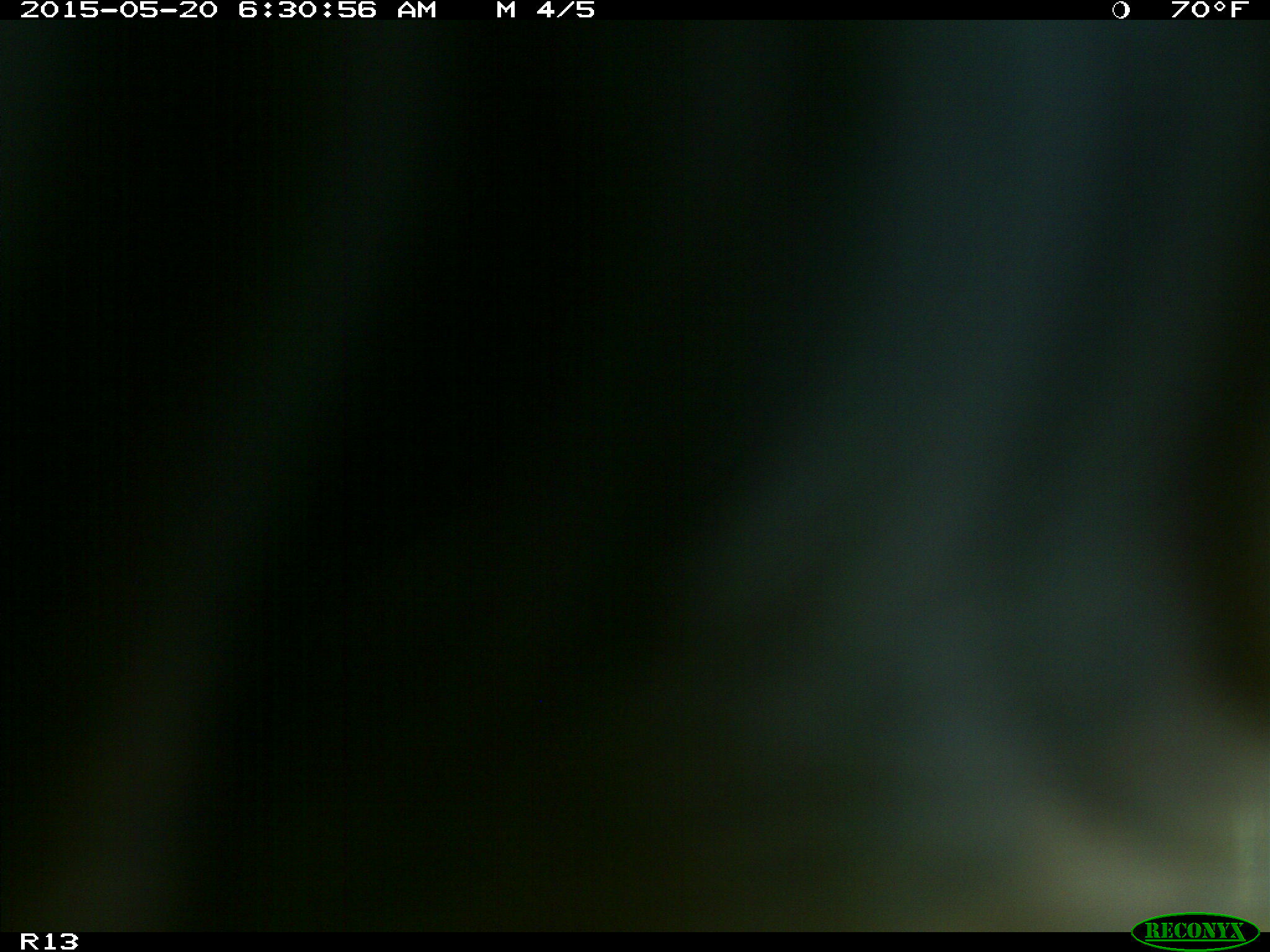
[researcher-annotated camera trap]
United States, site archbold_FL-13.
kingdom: Animalia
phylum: Chordata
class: Mammalia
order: Artiodactyla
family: Bovidae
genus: Bos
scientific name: Bos taurus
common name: domestic cow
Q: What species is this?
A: Bos taurus (domestic cow).